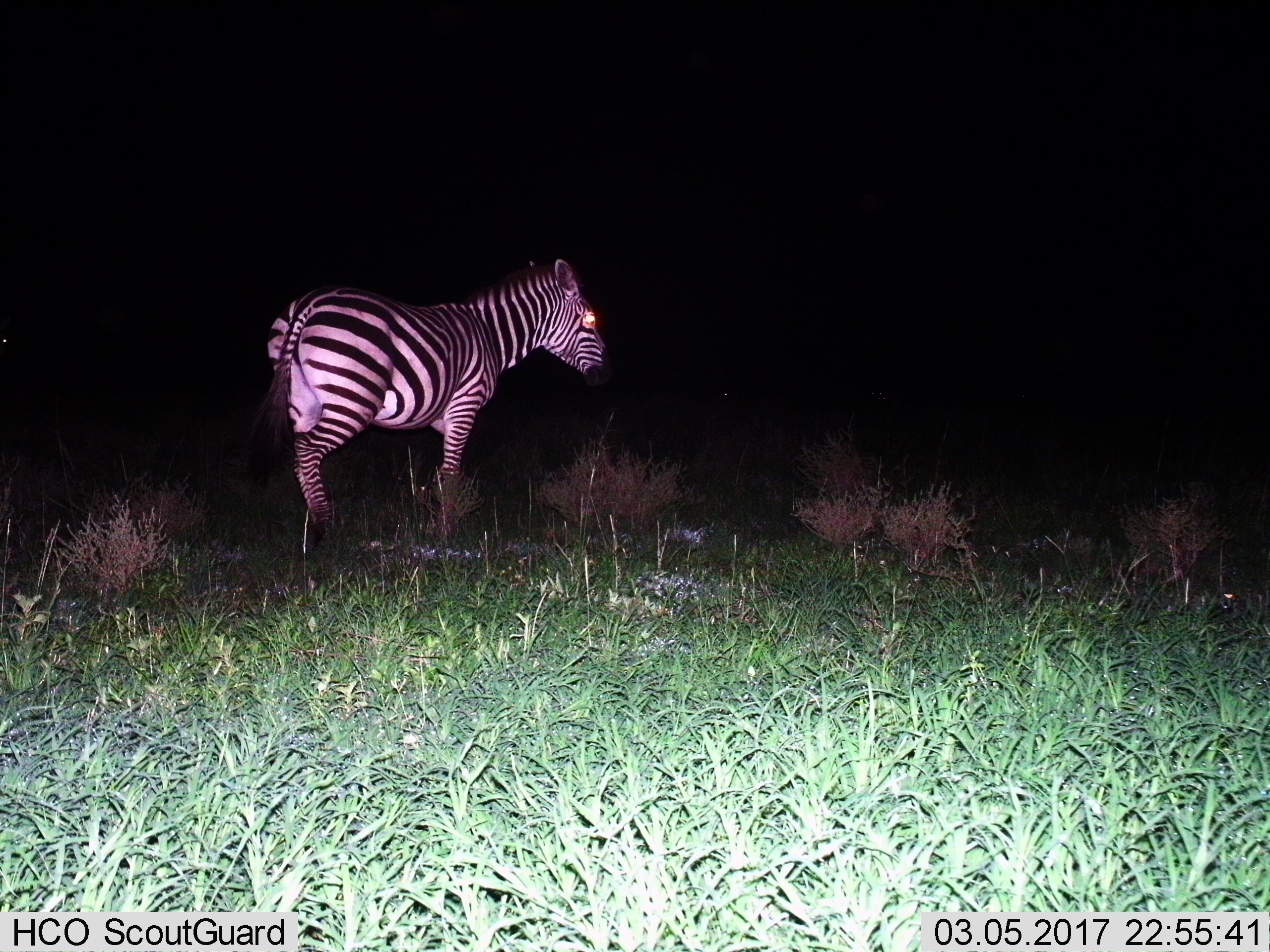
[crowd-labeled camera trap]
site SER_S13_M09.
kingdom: Animalia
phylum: Chordata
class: Mammalia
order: Perissodactyla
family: Equidae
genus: Equus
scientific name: Equus quagga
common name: plains zebra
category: zebraplains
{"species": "zebraplains (plains zebra) (Equus quagga)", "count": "1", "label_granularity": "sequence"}